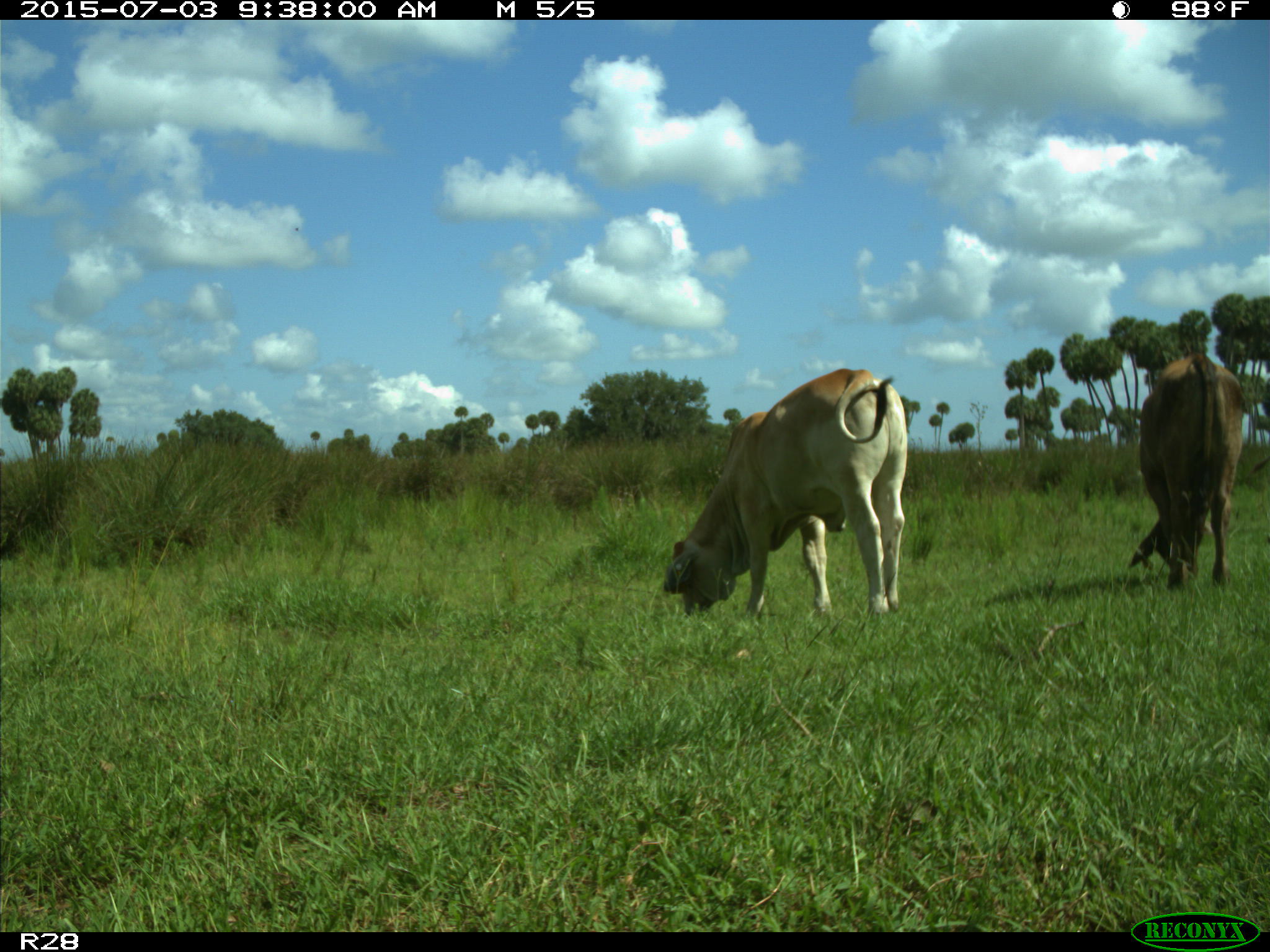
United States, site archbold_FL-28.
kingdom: Animalia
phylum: Chordata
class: Mammalia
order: Artiodactyla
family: Bovidae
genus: Bos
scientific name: Bos taurus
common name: domestic cow